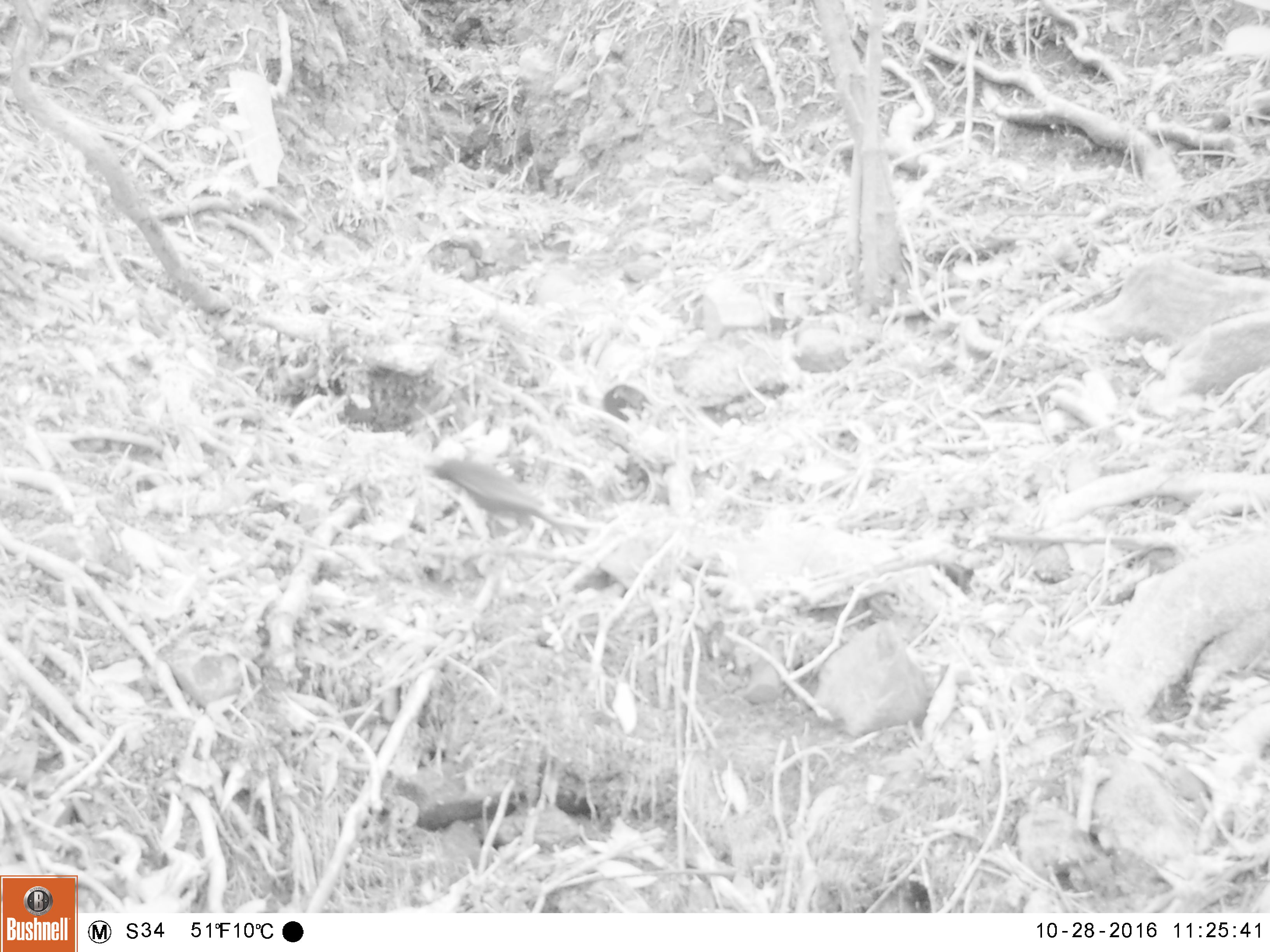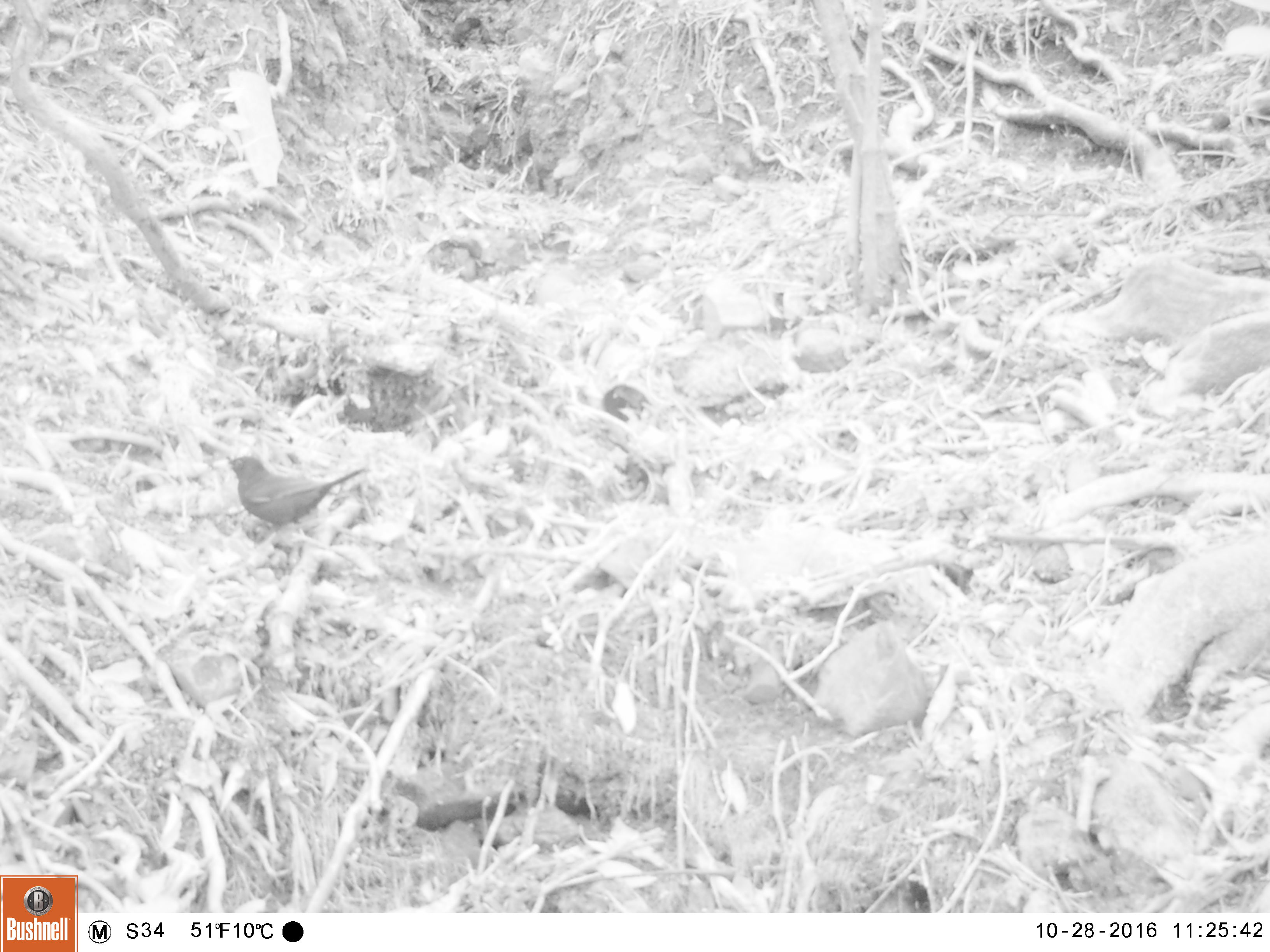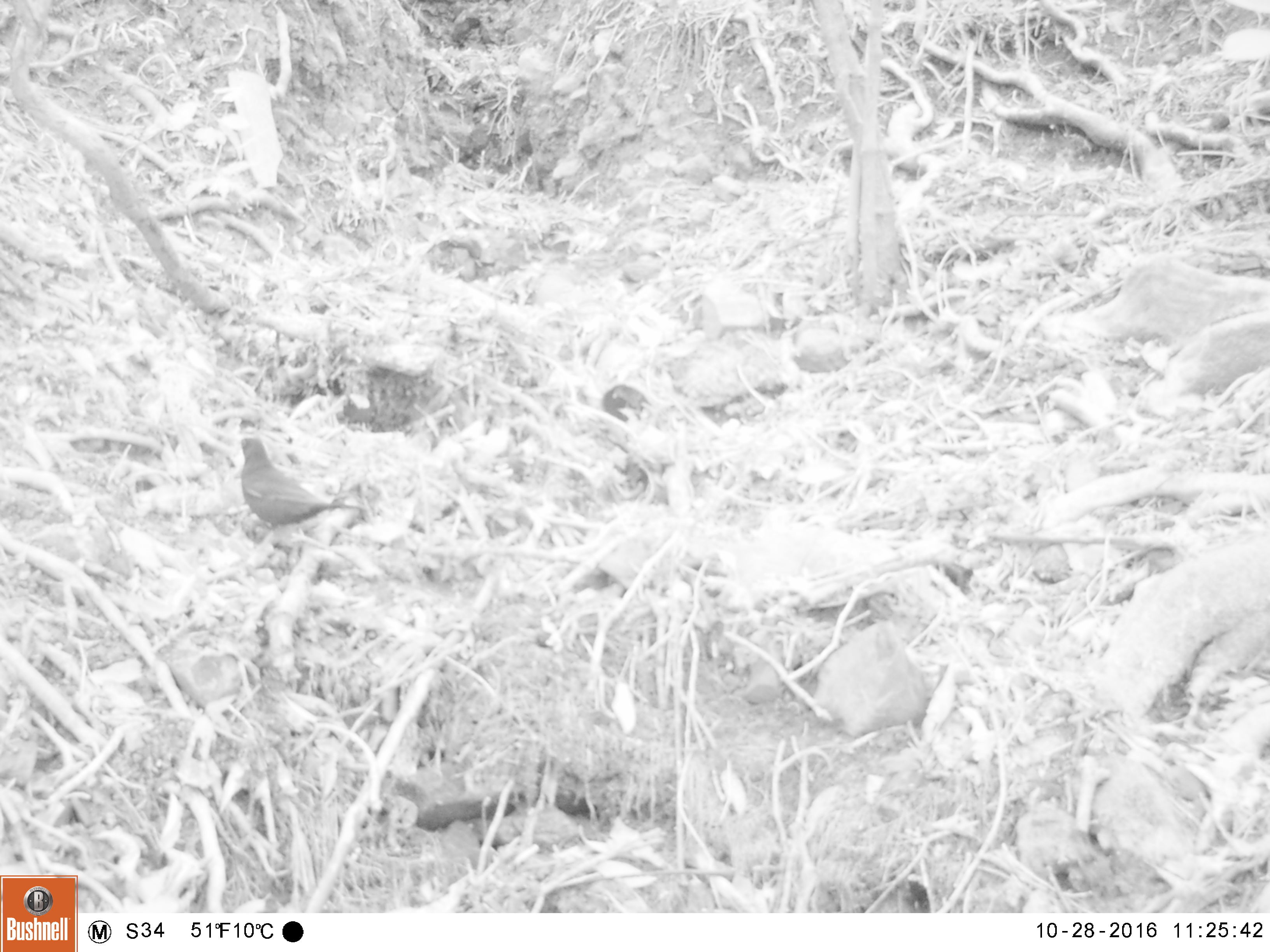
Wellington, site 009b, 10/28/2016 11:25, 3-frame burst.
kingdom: Animalia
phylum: Chordata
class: Aves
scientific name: Aves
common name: bird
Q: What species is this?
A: Bird (Aves).